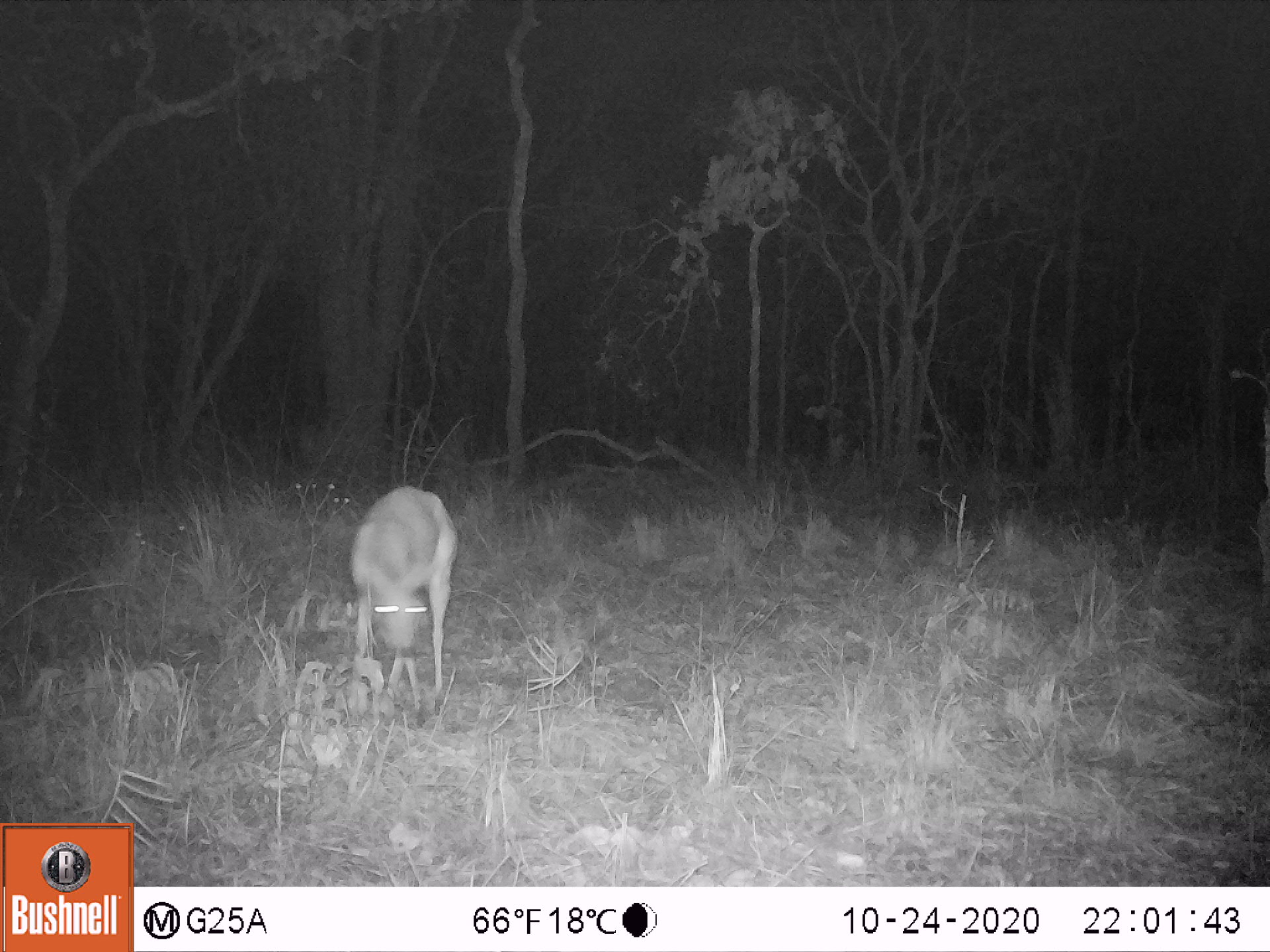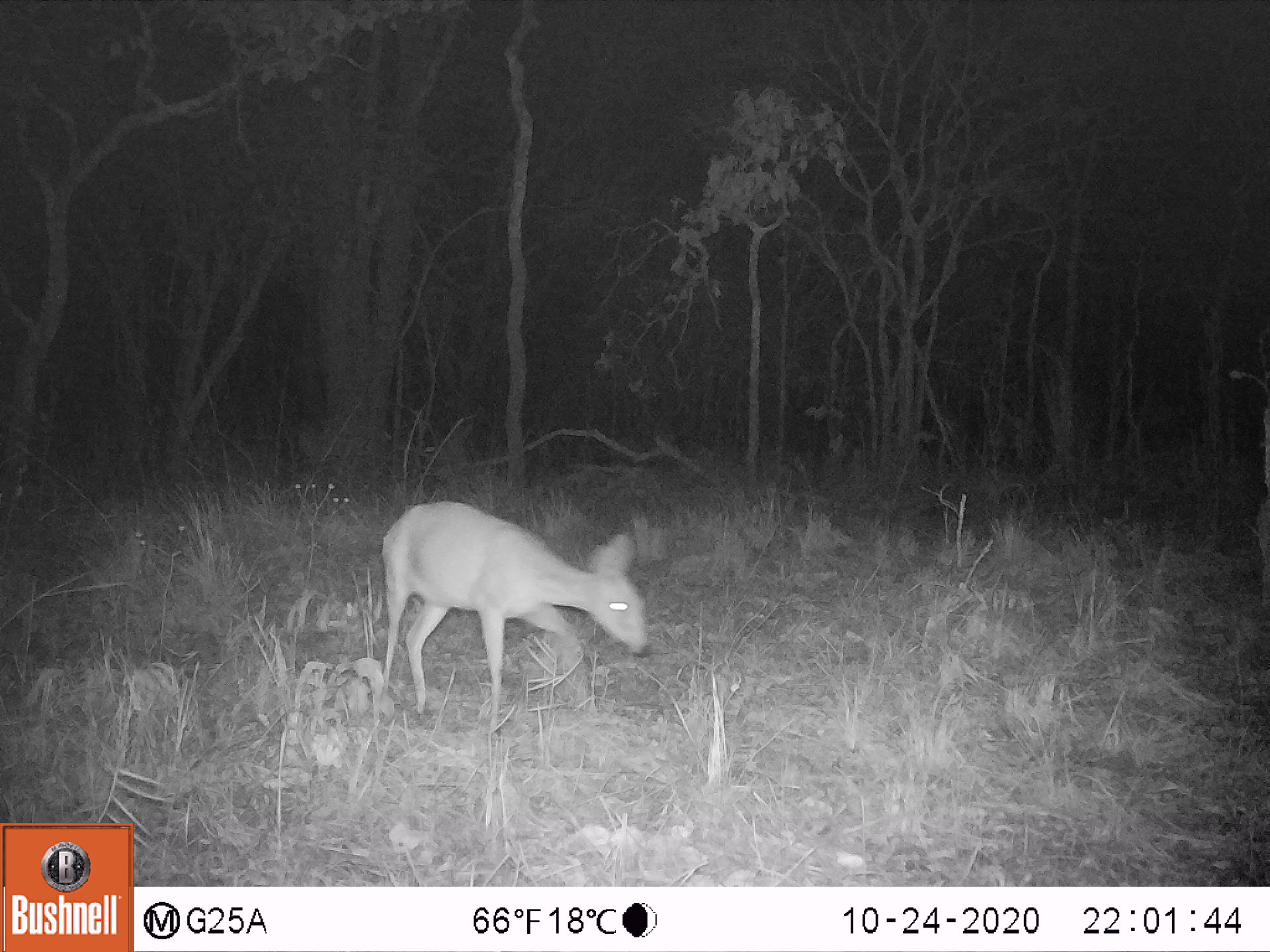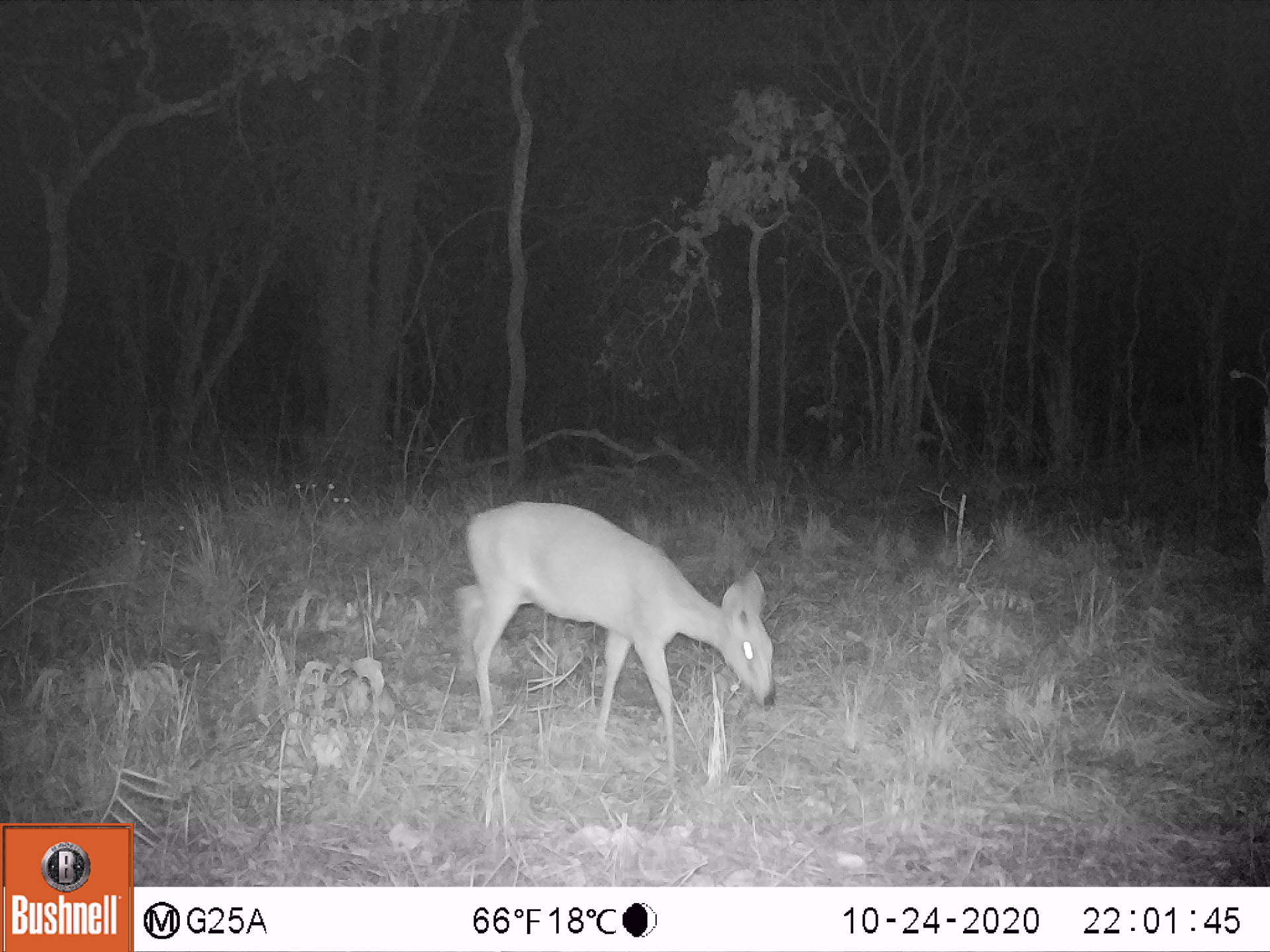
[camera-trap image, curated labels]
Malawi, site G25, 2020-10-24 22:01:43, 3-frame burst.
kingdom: Animalia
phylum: Chordata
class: Mammalia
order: Artiodactyla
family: Bovidae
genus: Sylvicapra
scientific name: Sylvicapra grimmia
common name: common duiker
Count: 1.